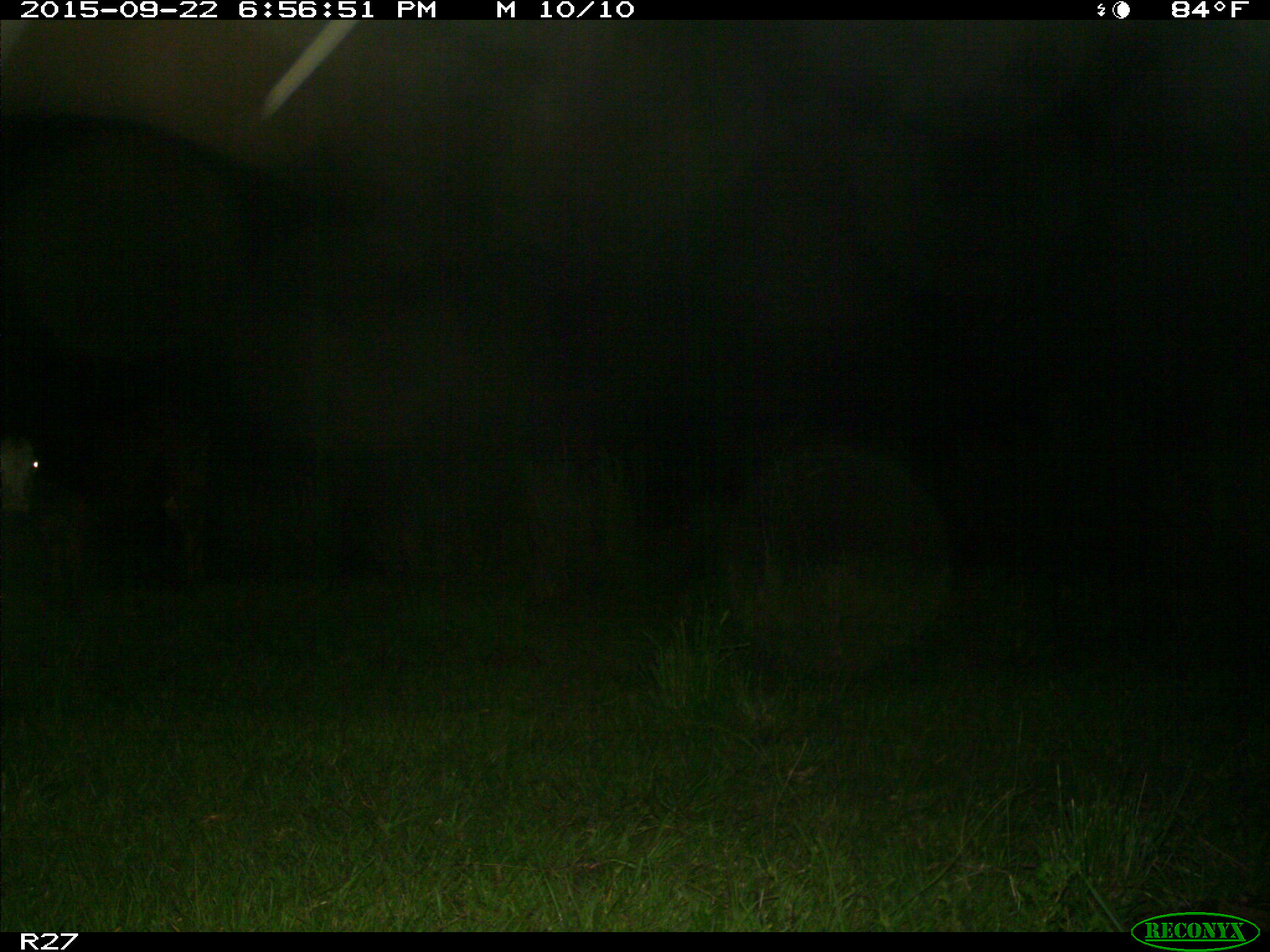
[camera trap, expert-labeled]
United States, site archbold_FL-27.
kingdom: Animalia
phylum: Chordata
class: Mammalia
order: Artiodactyla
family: Bovidae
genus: Bos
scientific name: Bos taurus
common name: domestic cow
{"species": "Bos taurus (domestic cow)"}